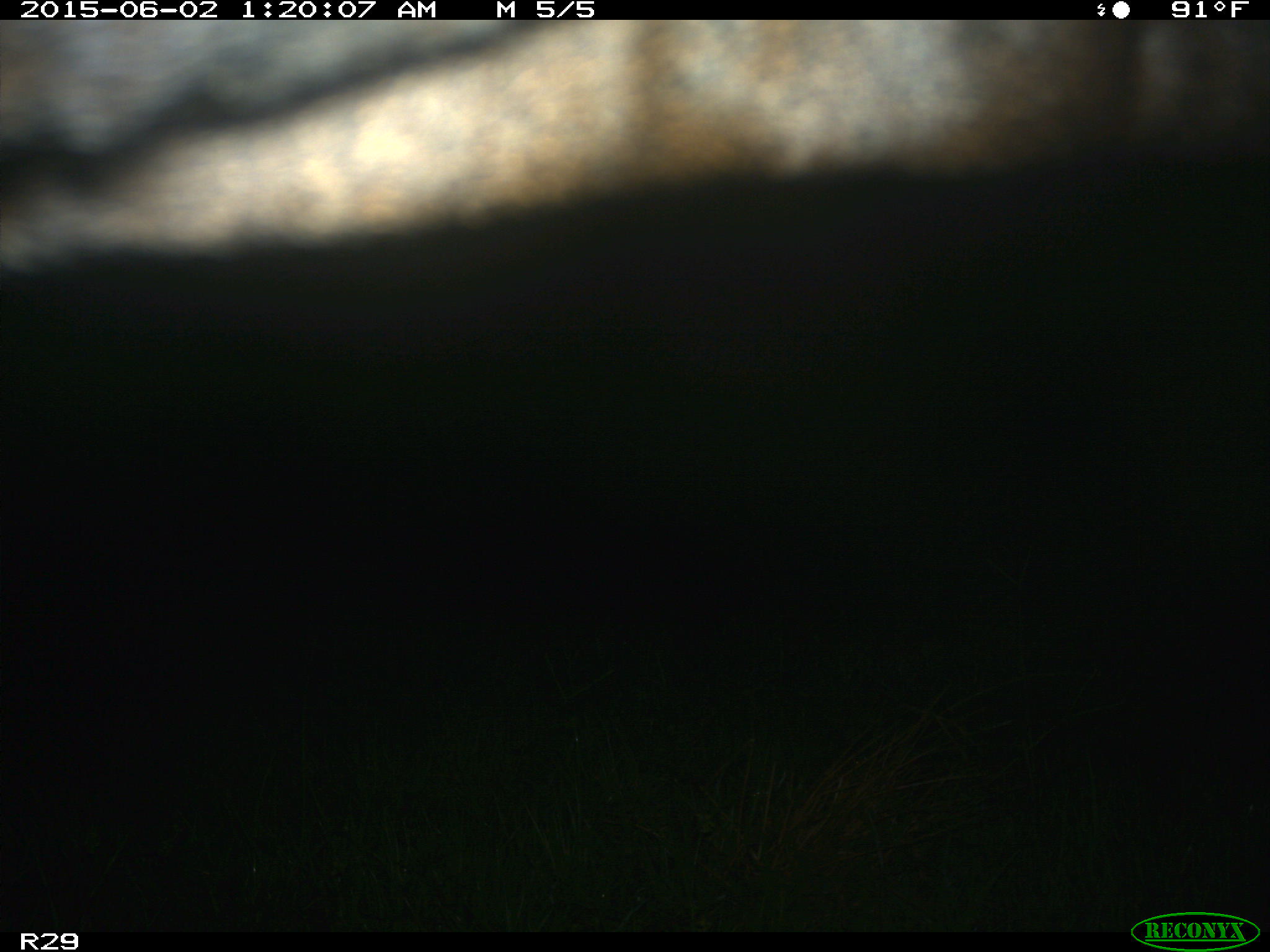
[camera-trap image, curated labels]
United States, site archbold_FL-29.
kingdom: Animalia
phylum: Chordata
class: Mammalia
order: Artiodactyla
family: Bovidae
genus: Bos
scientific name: Bos taurus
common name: domestic cow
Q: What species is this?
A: Bos taurus (domestic cow).